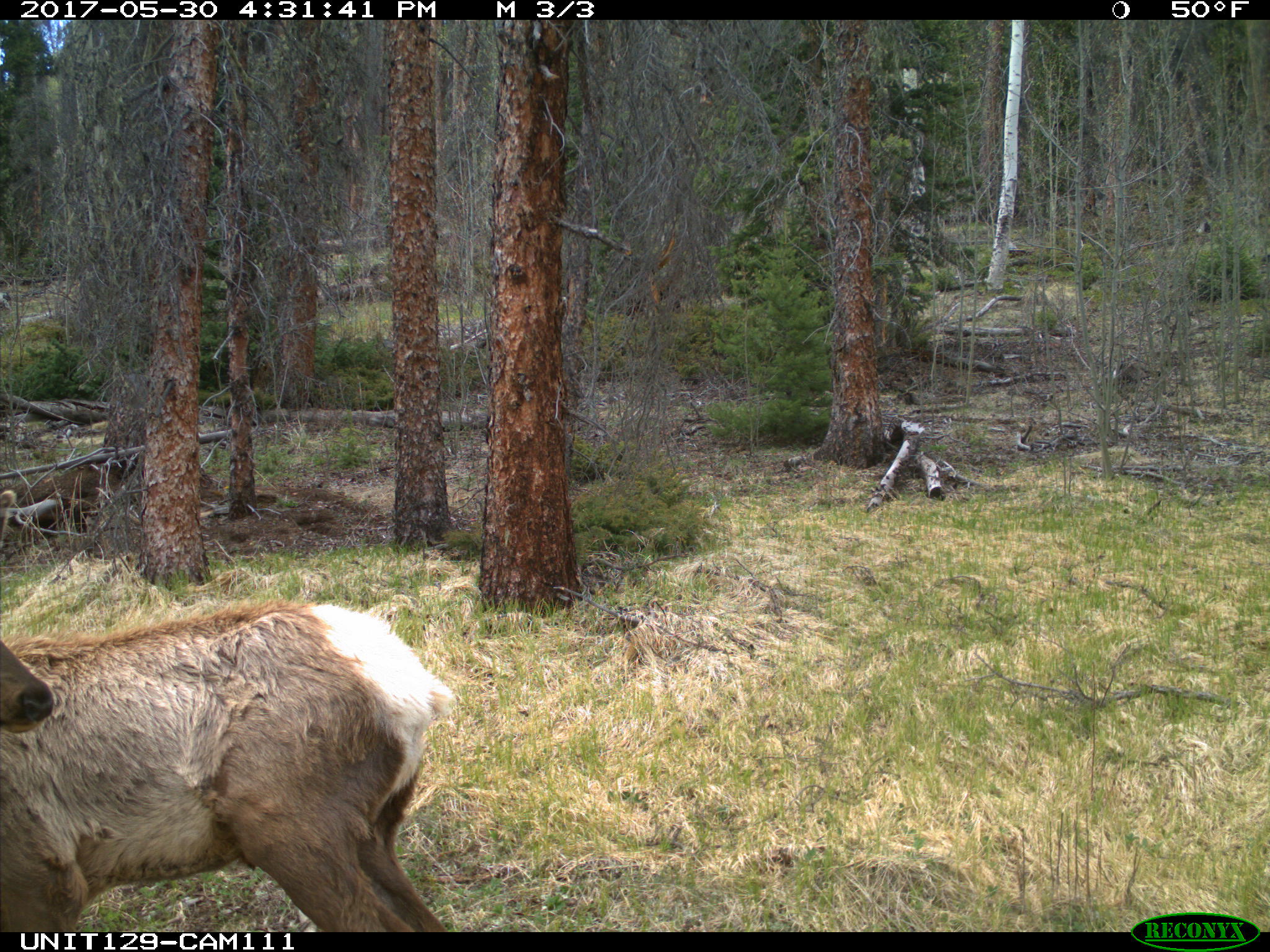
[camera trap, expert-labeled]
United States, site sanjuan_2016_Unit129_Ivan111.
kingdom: Animalia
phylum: Chordata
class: Mammalia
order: Artiodactyla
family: Cervidae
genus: Cervus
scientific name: Cervus elaphus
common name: red deer